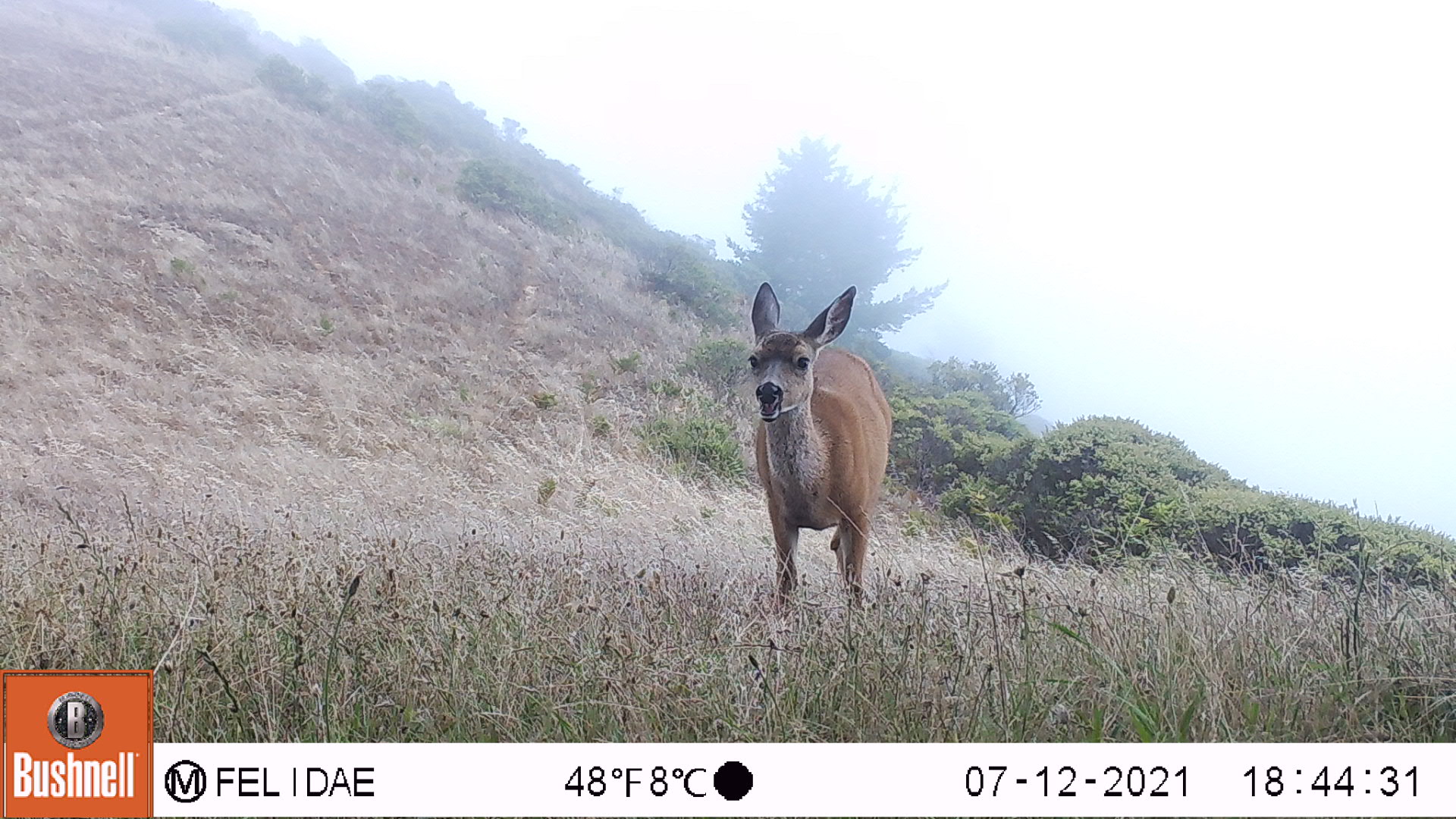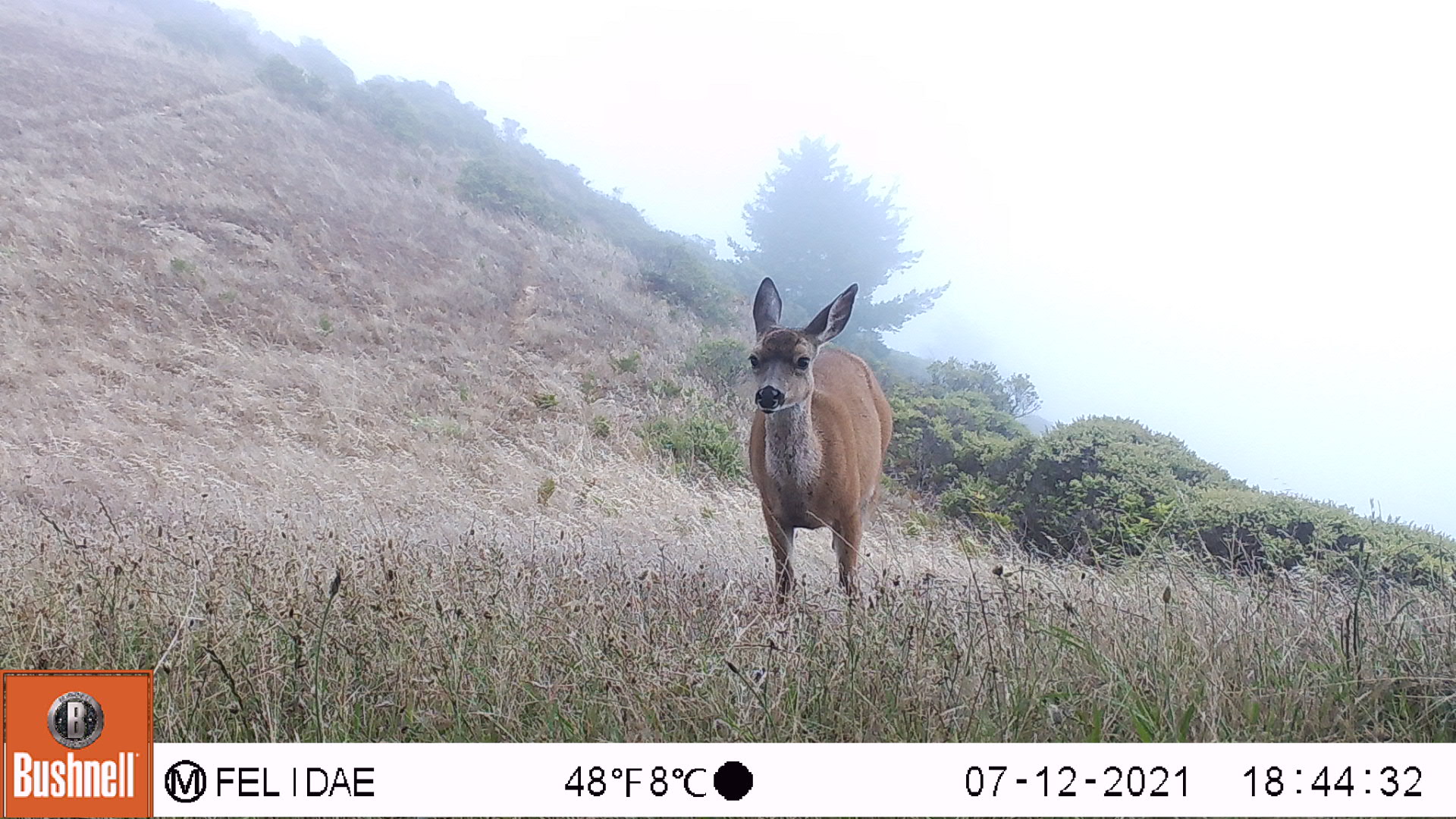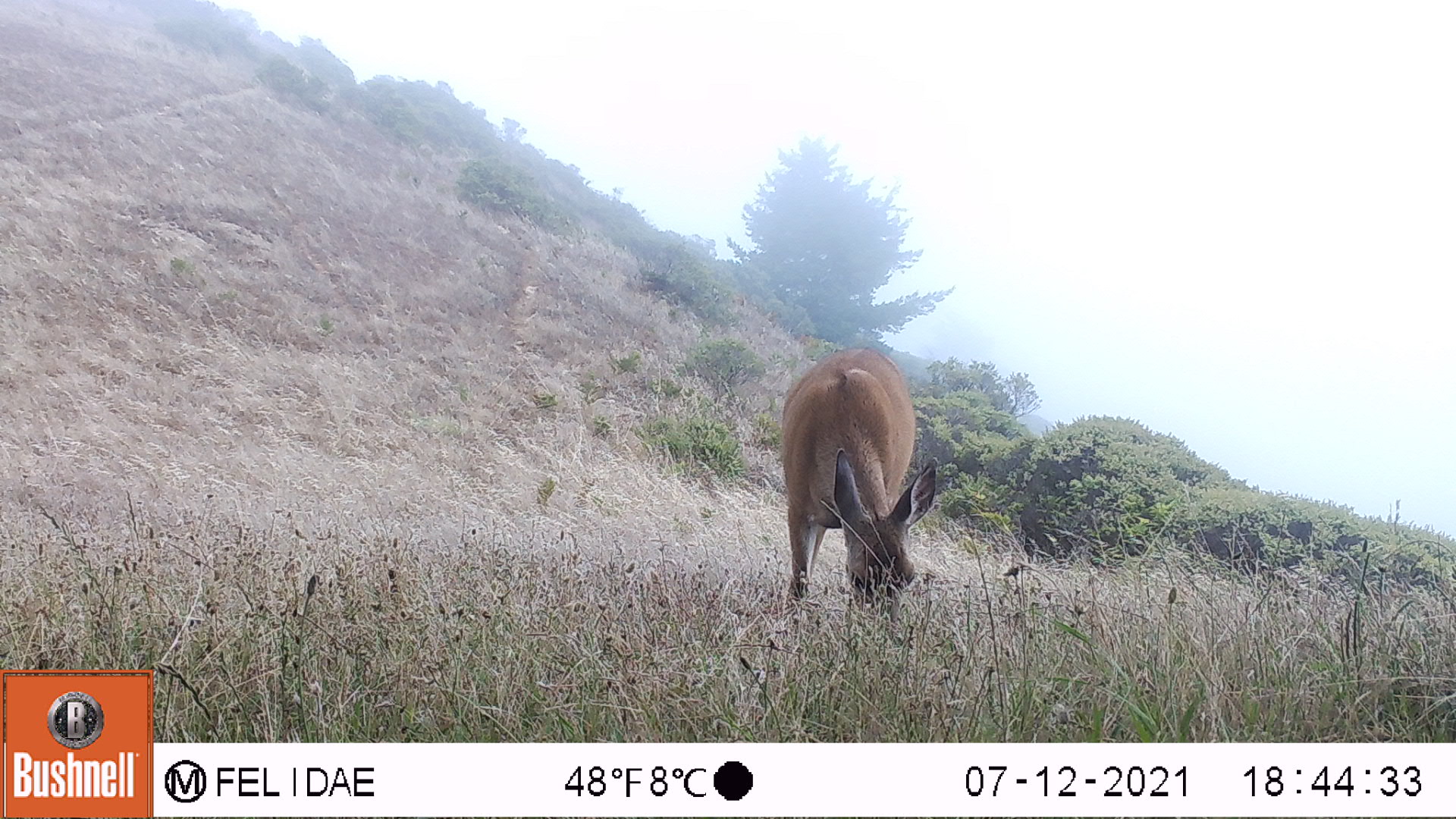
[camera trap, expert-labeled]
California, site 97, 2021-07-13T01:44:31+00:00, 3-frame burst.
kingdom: Animalia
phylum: Chordata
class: Mammalia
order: Artiodactyla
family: Cervidae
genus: Odocoileus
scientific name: Odocoileus hemionus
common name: mule deer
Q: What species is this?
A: Mule deer (Odocoileus hemionus).